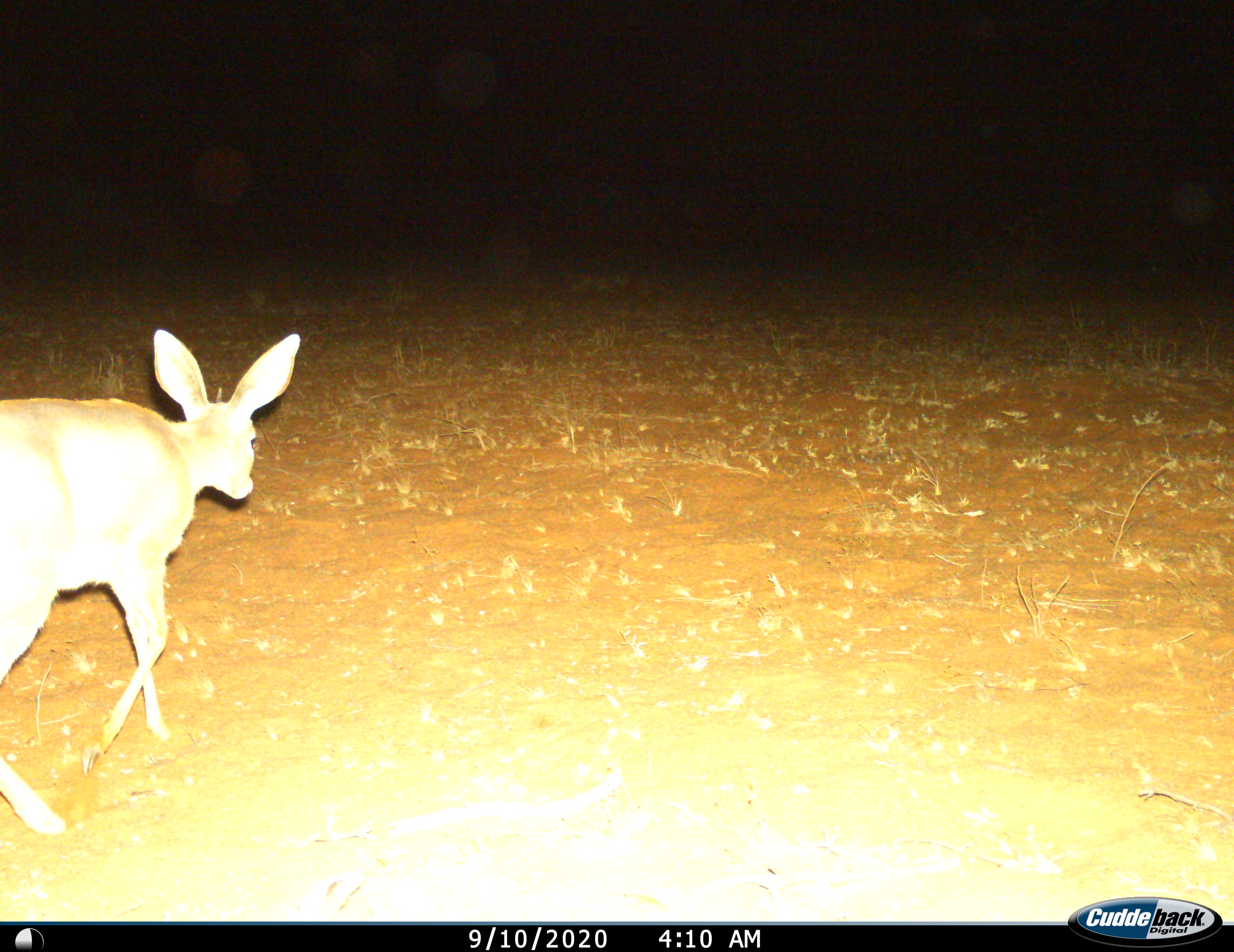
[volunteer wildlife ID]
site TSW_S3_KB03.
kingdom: Animalia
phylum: Chordata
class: Mammalia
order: Artiodactyla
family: Bovidae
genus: Raphicerus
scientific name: Raphicerus campestris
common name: steenbok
Steenbok (Raphicerus campestris), count 1. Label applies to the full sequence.